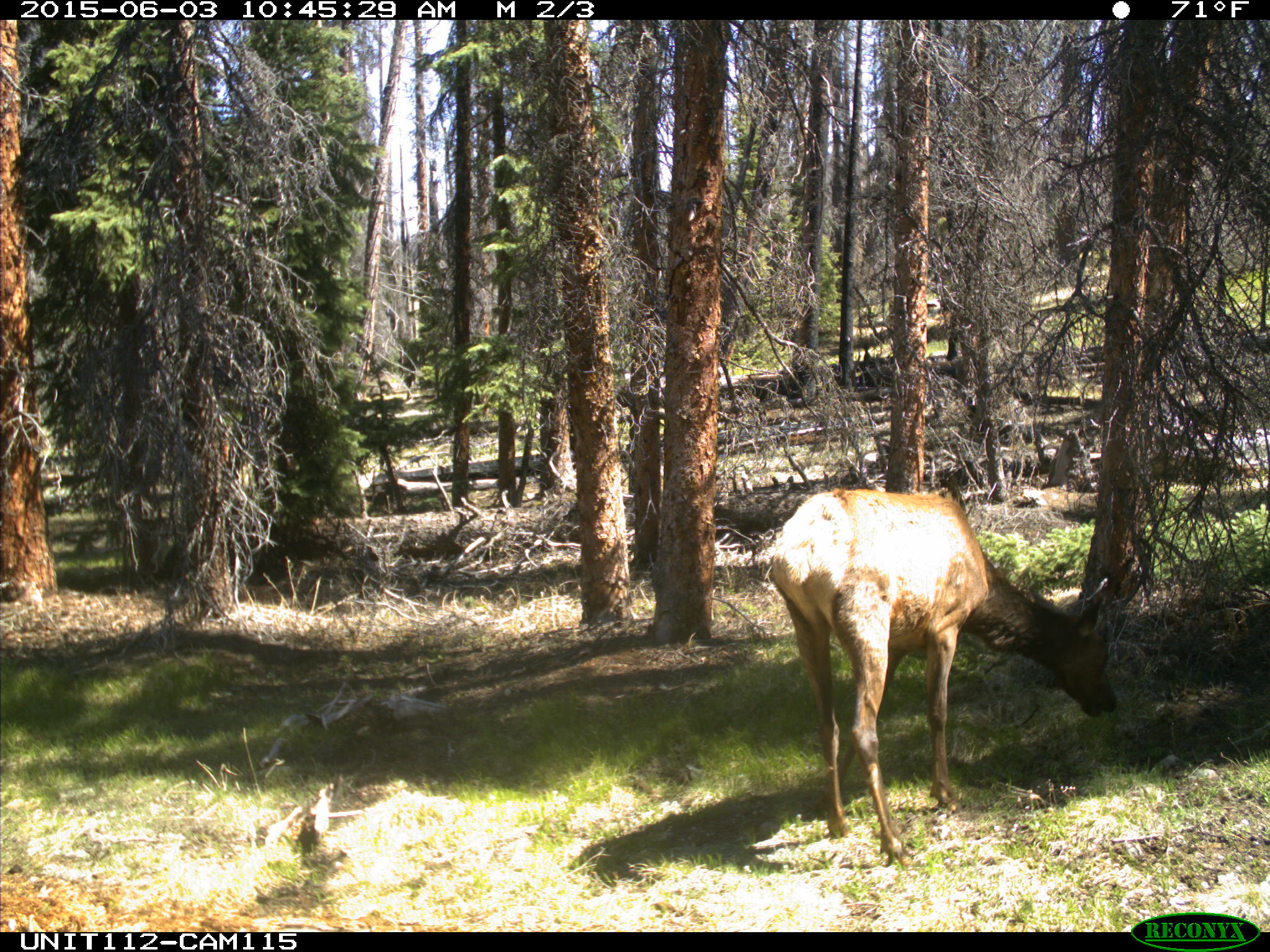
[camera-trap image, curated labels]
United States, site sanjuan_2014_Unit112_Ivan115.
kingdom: Animalia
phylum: Chordata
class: Mammalia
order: Artiodactyla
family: Cervidae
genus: Cervus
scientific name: Cervus elaphus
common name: red deer